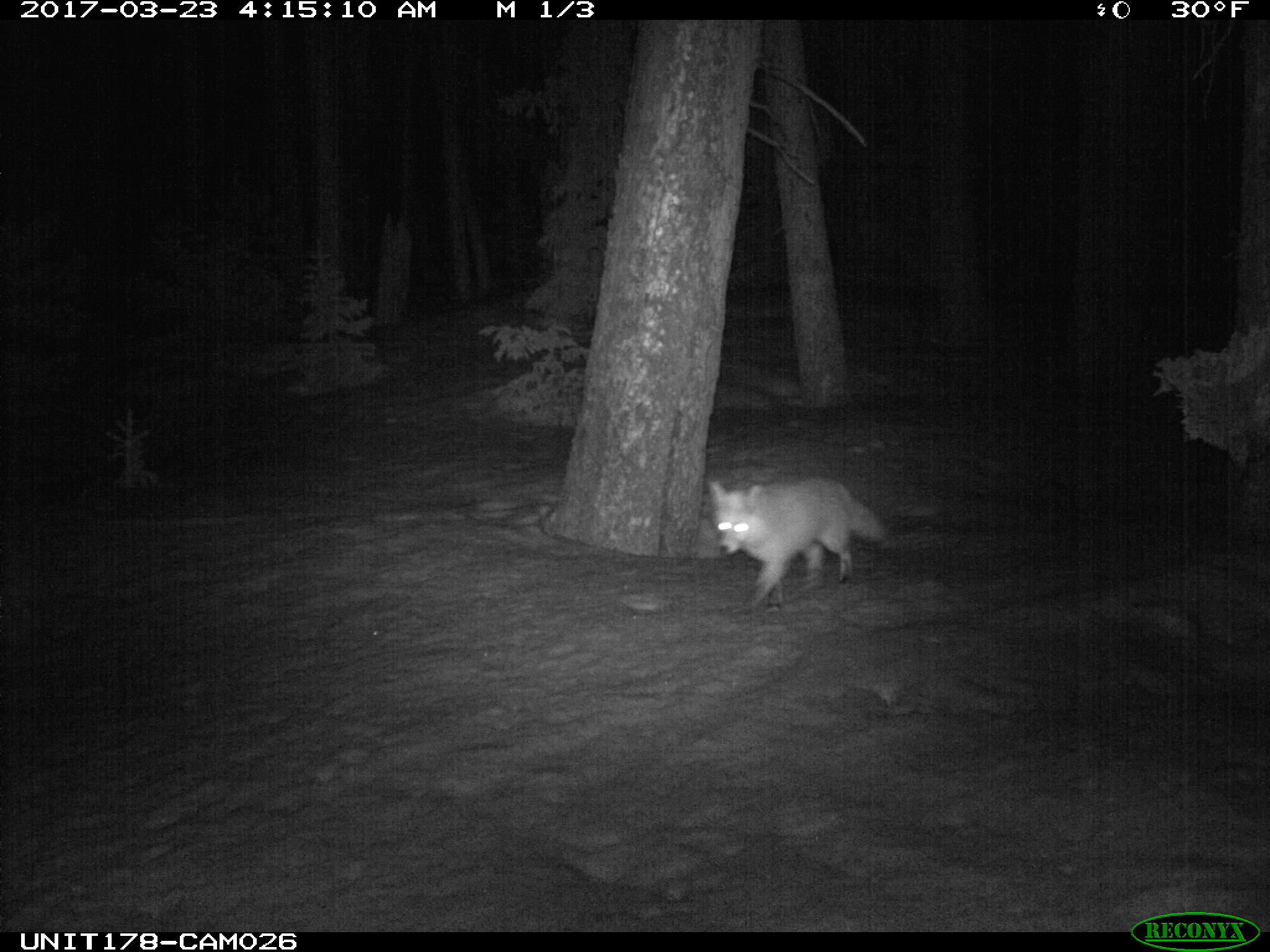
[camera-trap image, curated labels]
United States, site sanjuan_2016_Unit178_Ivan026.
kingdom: Animalia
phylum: Chordata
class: Mammalia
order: Carnivora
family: Canidae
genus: Vulpes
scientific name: Vulpes vulpes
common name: red fox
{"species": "Vulpes vulpes (red fox)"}